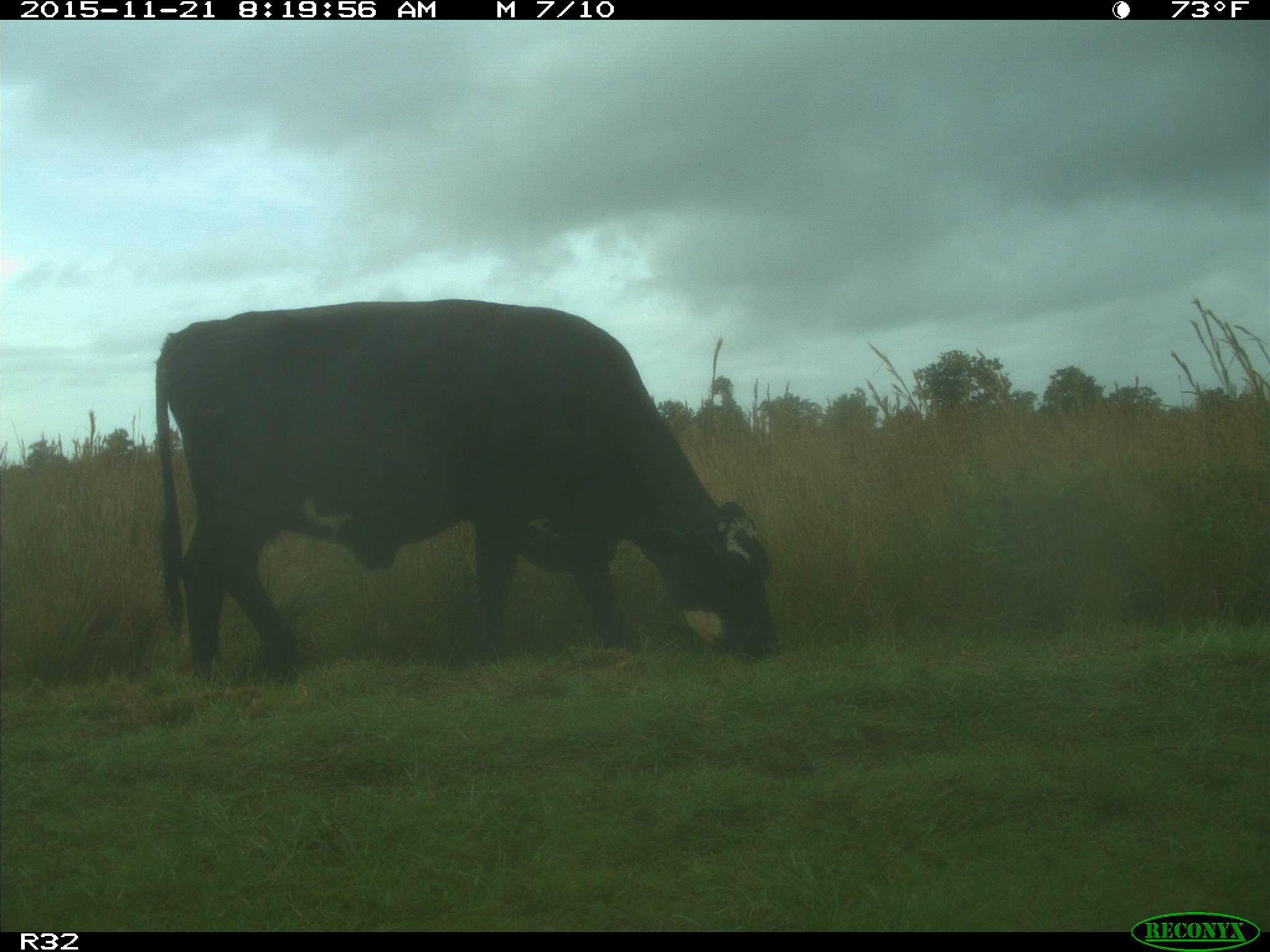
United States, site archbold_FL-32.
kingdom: Animalia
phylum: Chordata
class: Mammalia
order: Artiodactyla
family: Bovidae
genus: Bos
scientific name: Bos taurus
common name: domestic cow